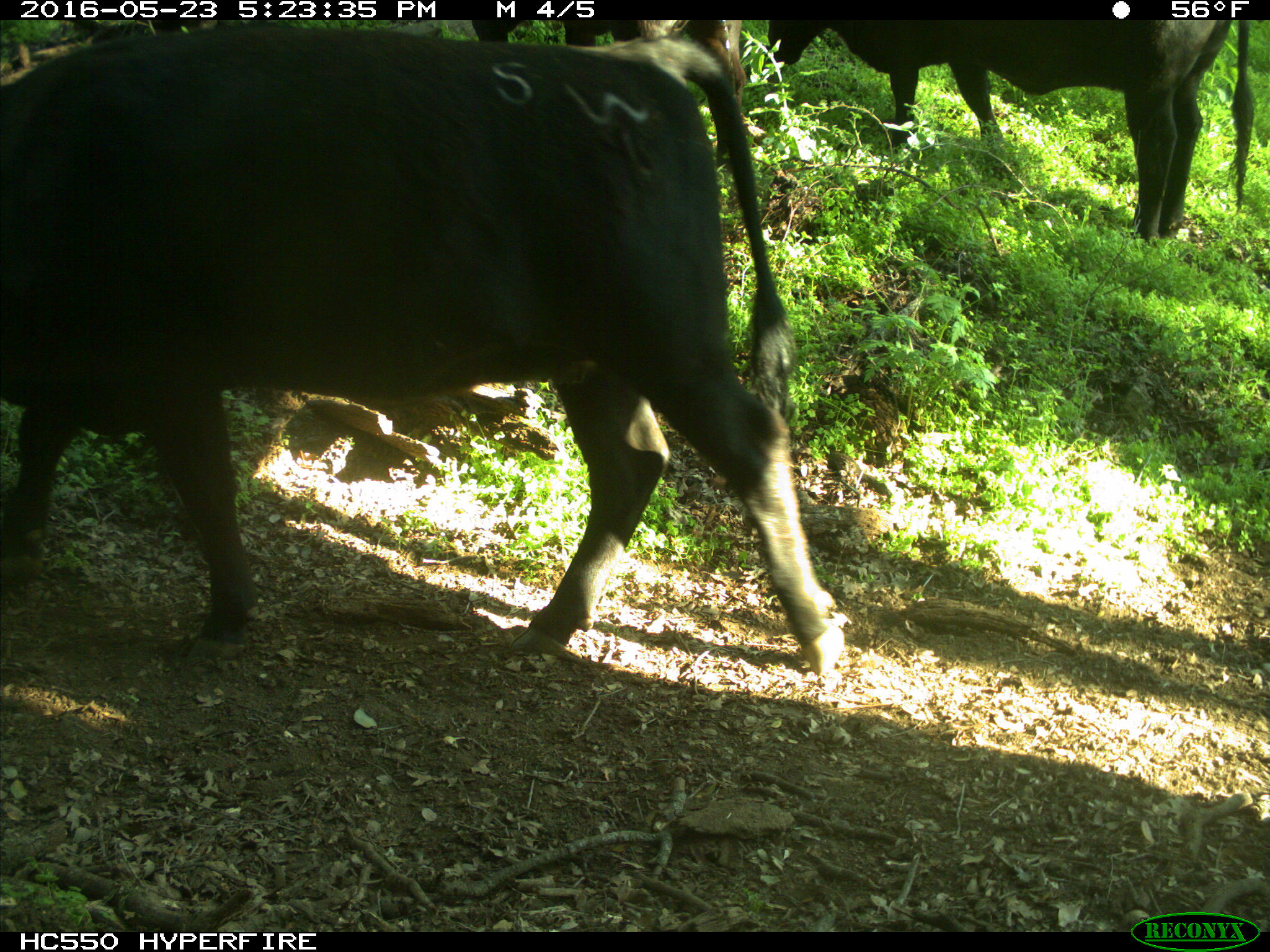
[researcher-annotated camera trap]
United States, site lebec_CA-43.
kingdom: Animalia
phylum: Chordata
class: Mammalia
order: Artiodactyla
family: Bovidae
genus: Bos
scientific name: Bos taurus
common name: domestic cow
Bos taurus (domestic cow).